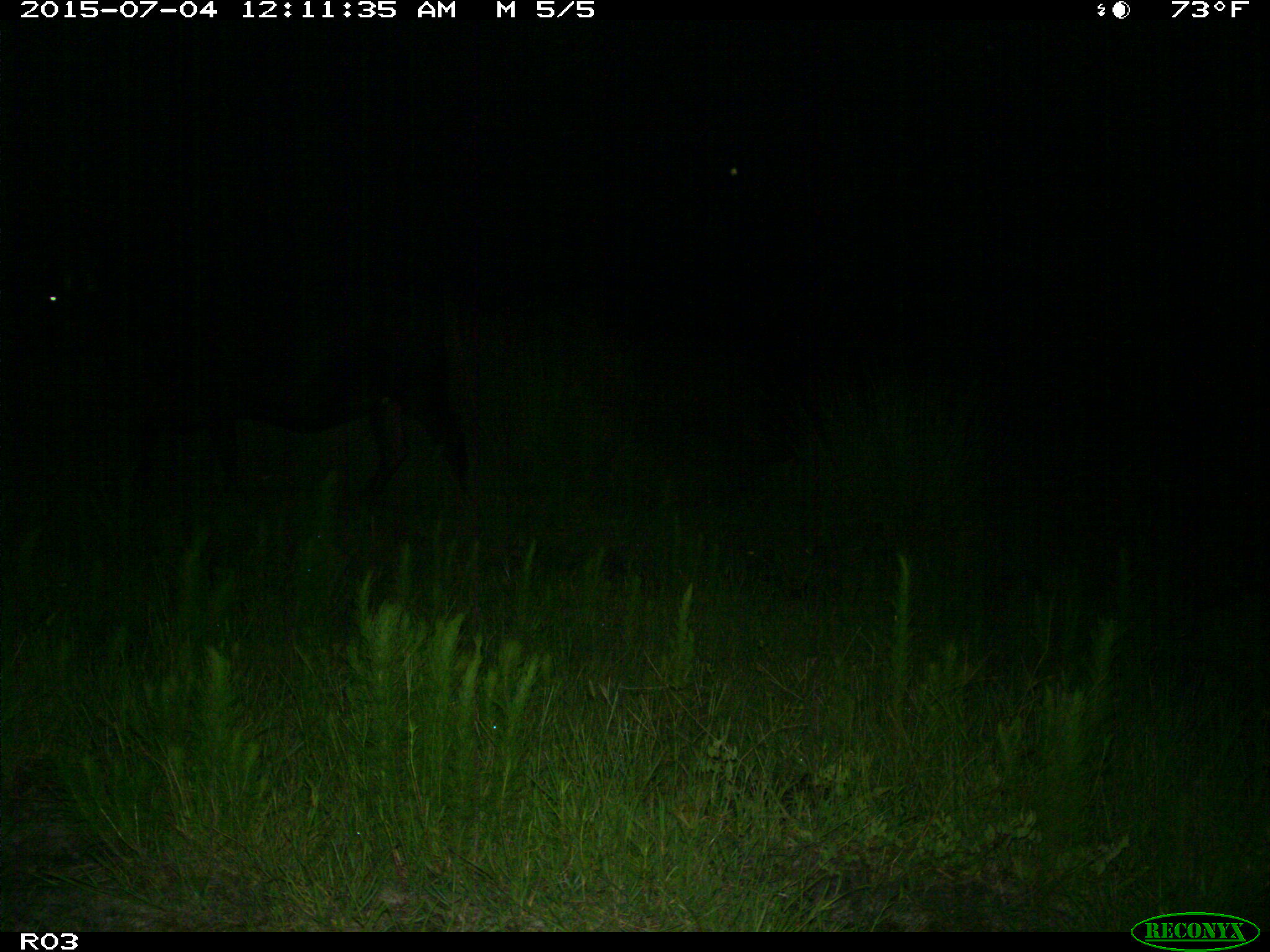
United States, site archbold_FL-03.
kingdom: Animalia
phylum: Chordata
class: Mammalia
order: Artiodactyla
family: Bovidae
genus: Bos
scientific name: Bos taurus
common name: domestic cow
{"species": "Bos taurus (domestic cow)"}